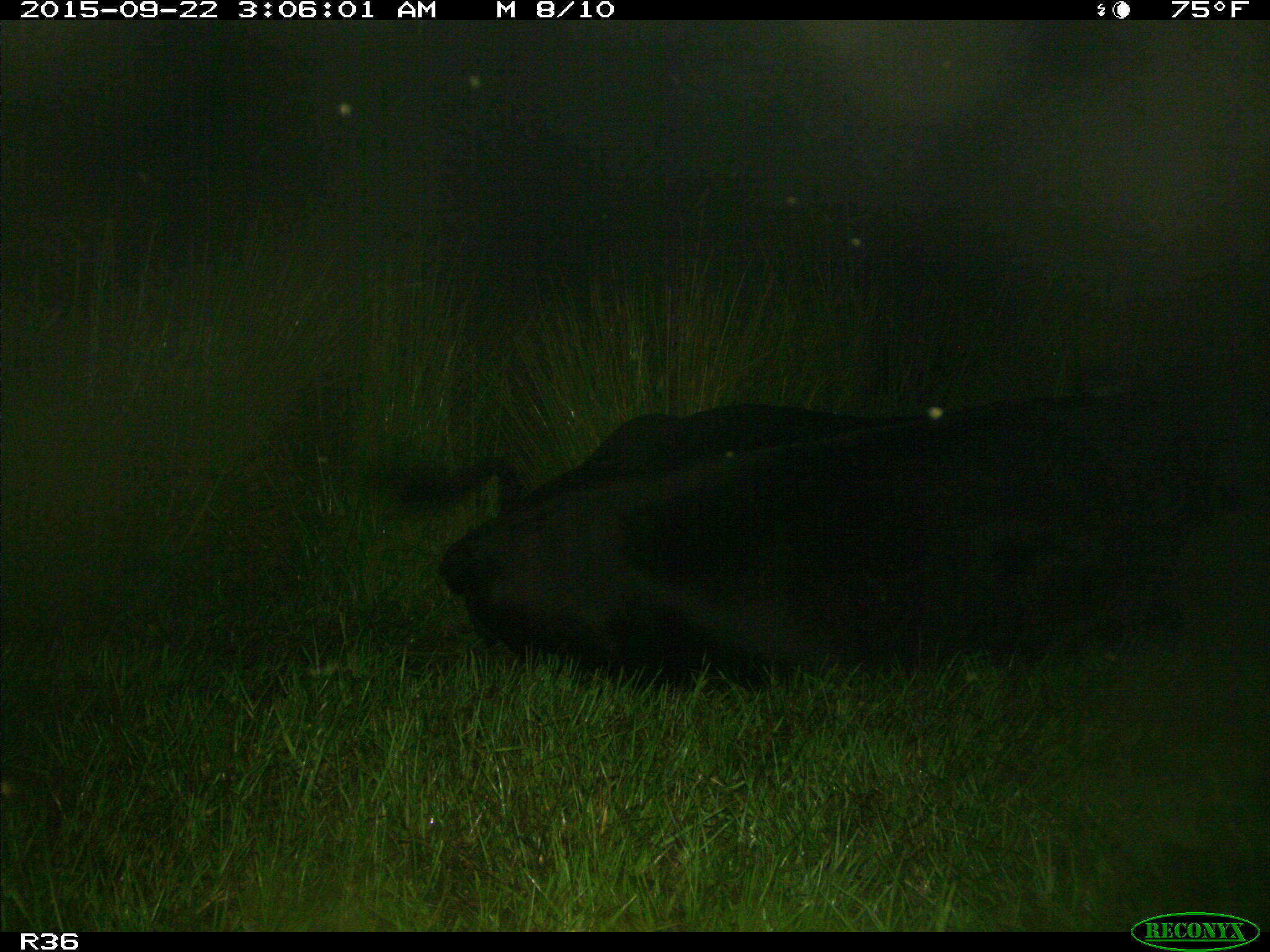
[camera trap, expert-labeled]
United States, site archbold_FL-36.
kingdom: Animalia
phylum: Chordata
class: Mammalia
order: Artiodactyla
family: Bovidae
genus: Bos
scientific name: Bos taurus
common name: domestic cow